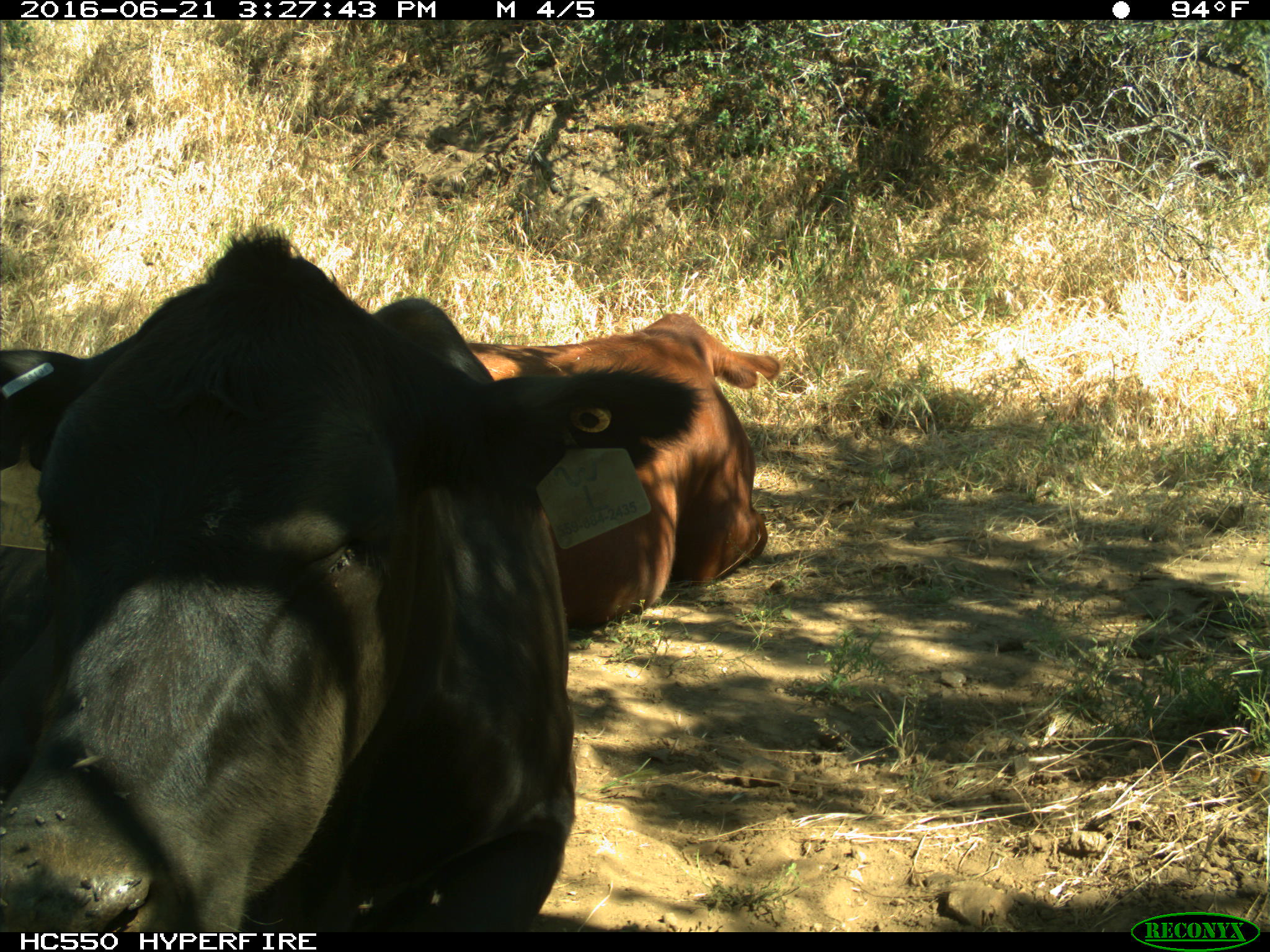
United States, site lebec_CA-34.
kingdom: Animalia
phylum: Chordata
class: Mammalia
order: Artiodactyla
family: Bovidae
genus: Bos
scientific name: Bos taurus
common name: domestic cow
Bos taurus (domestic cow).